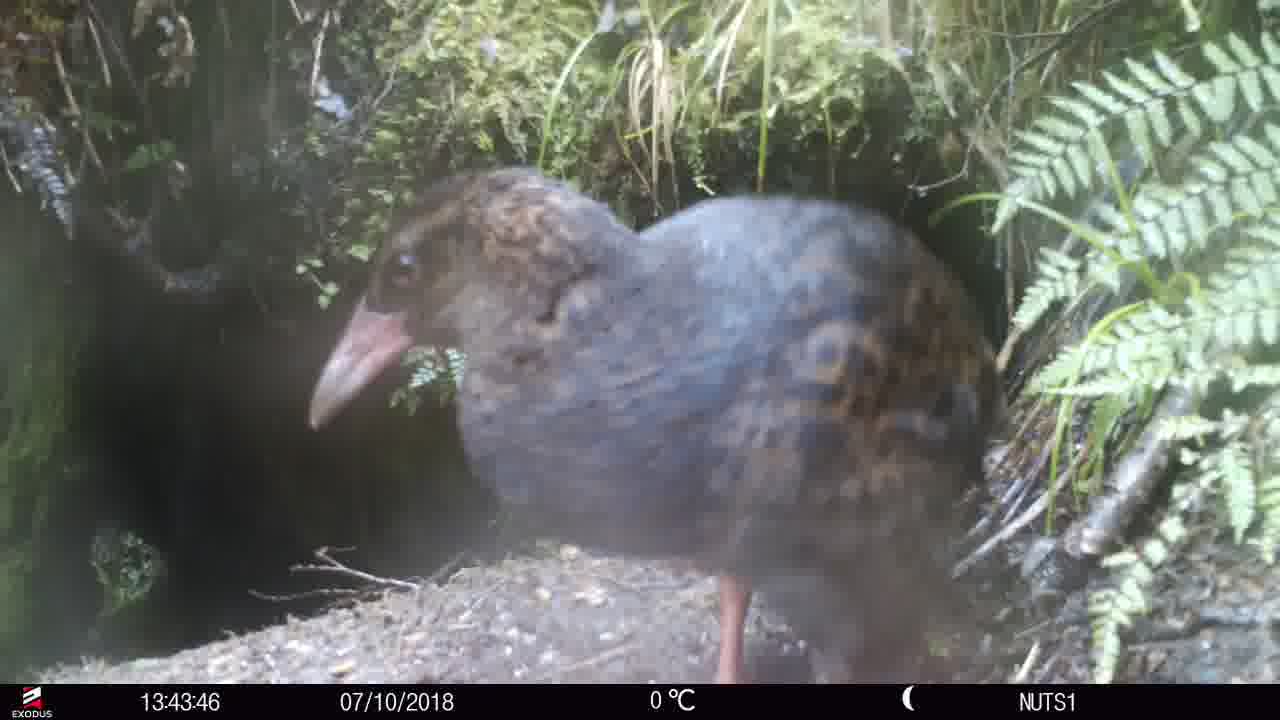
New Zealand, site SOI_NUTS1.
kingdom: Animalia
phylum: Chordata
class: Aves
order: Gruiformes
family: Rallidae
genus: Gallirallus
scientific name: Gallirallus australis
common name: weka